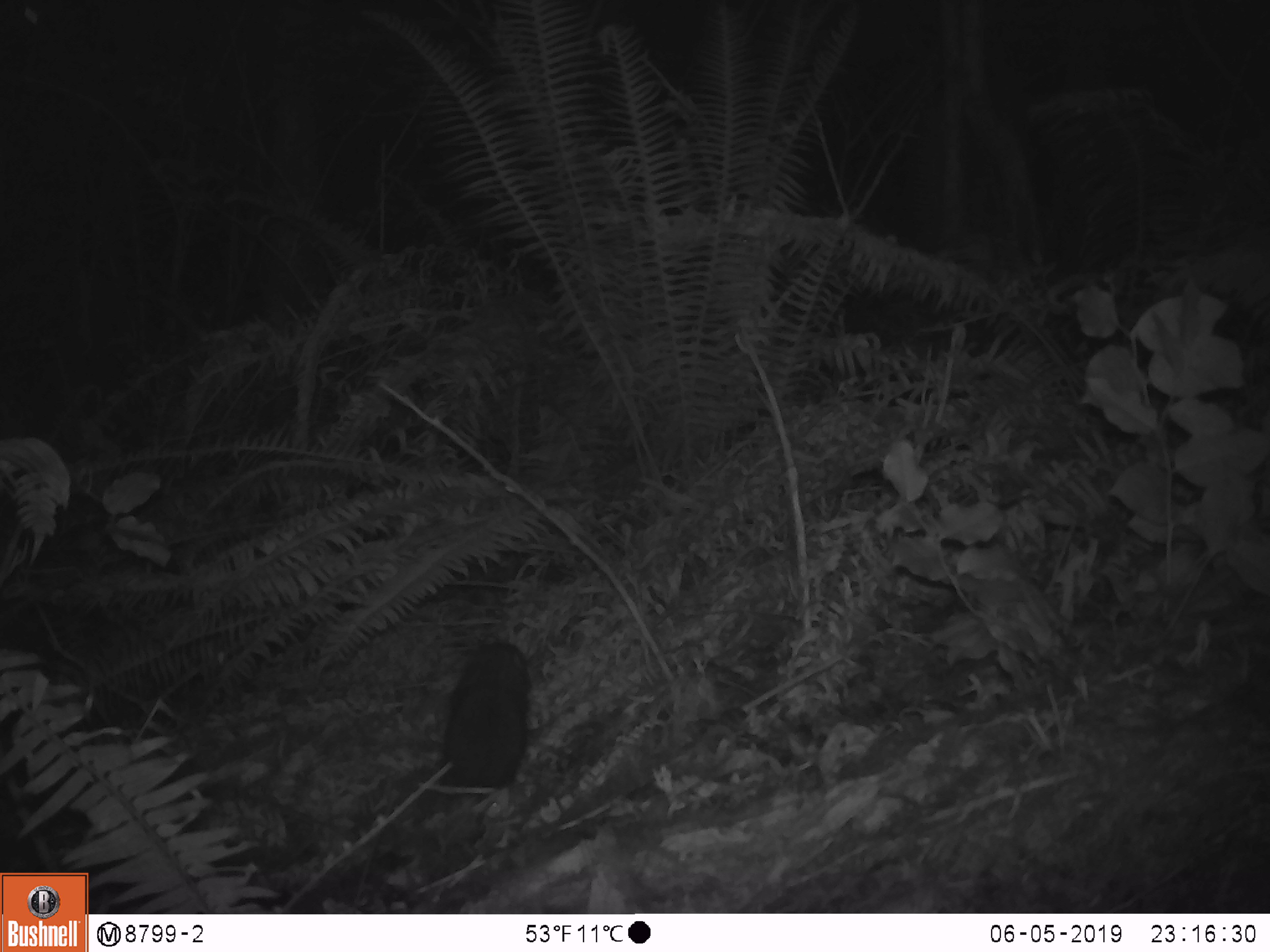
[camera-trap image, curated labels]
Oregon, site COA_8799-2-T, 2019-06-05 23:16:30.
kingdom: Animalia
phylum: Chordata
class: Mammalia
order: Rodentia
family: Aplodontiidae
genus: Aplodontia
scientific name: Aplodontia rufa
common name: mountain beaver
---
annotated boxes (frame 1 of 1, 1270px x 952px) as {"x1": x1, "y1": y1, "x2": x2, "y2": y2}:
mountain beaver: {"x1": 434, "y1": 637, "x2": 540, "y2": 798}